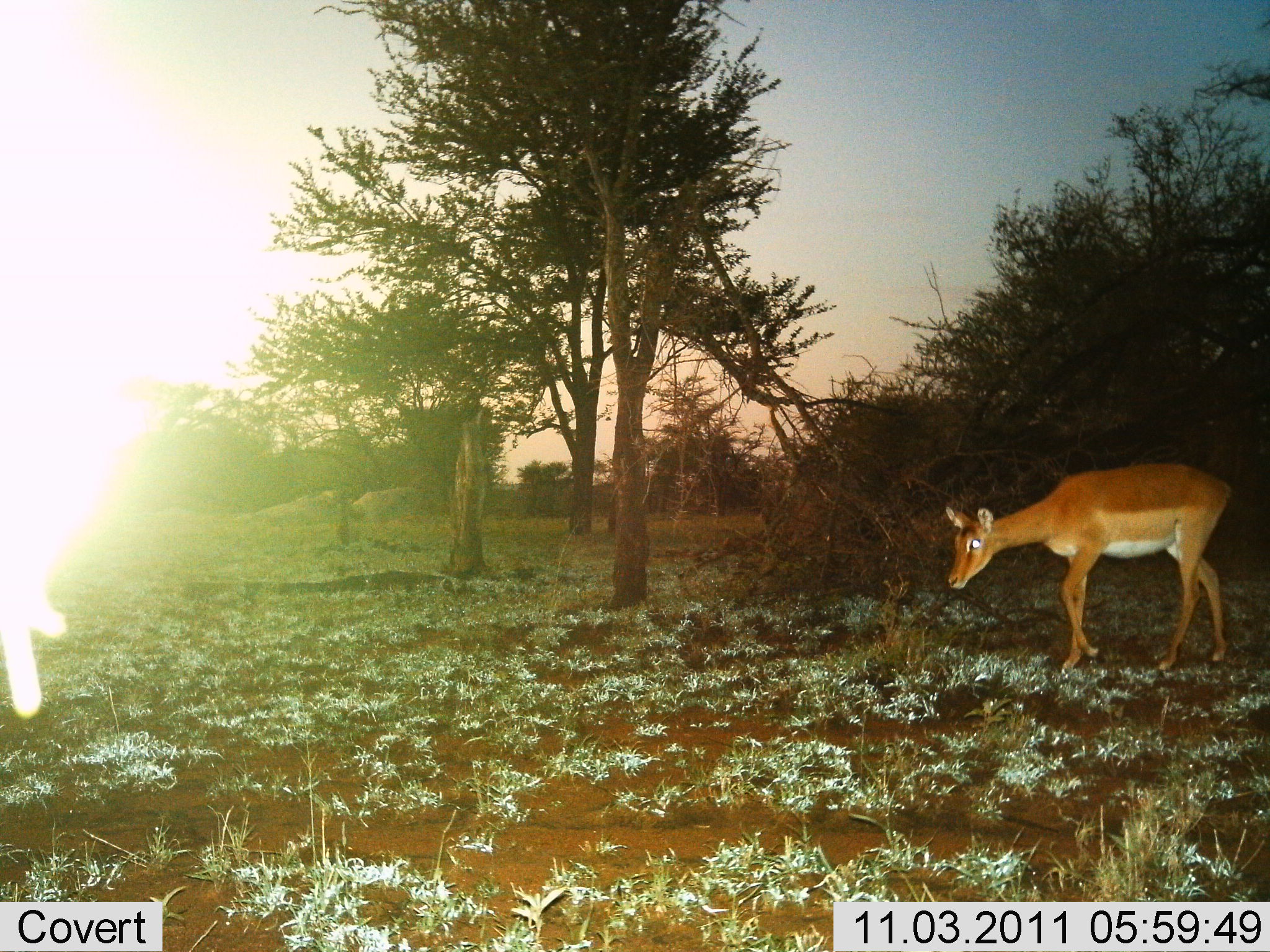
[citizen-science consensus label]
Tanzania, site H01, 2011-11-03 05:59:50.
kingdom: Animalia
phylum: Chordata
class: Mammalia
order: Artiodactyla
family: Bovidae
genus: Aepyceros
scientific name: Aepyceros melampus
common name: impala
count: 1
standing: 50%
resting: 0%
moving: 57%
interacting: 0%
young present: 0%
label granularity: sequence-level